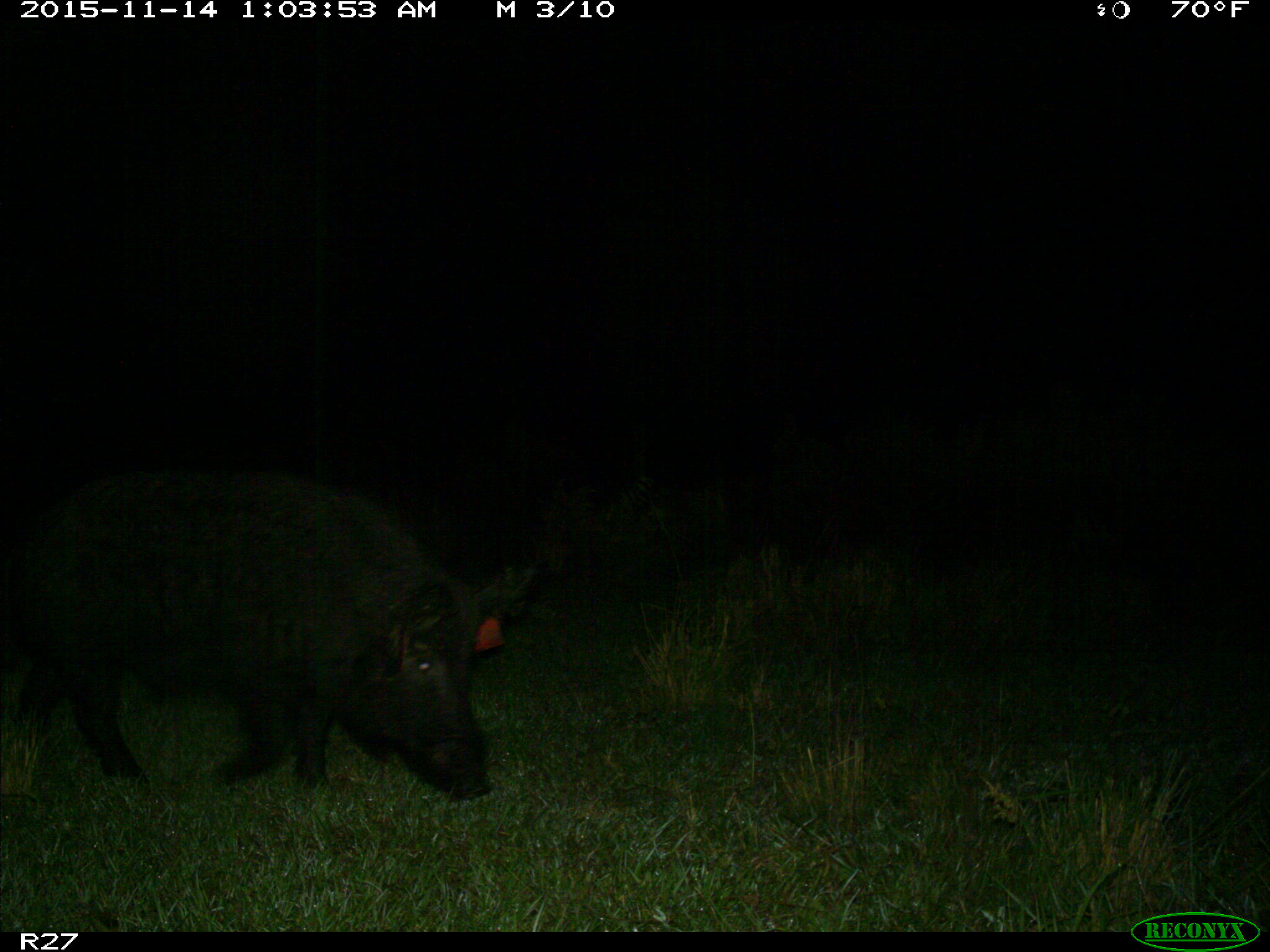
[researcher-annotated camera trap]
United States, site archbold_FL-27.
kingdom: Animalia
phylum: Chordata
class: Mammalia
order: Artiodactyla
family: Suidae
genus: Sus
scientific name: Sus scrofa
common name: wild boar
Sus scrofa (wild boar).